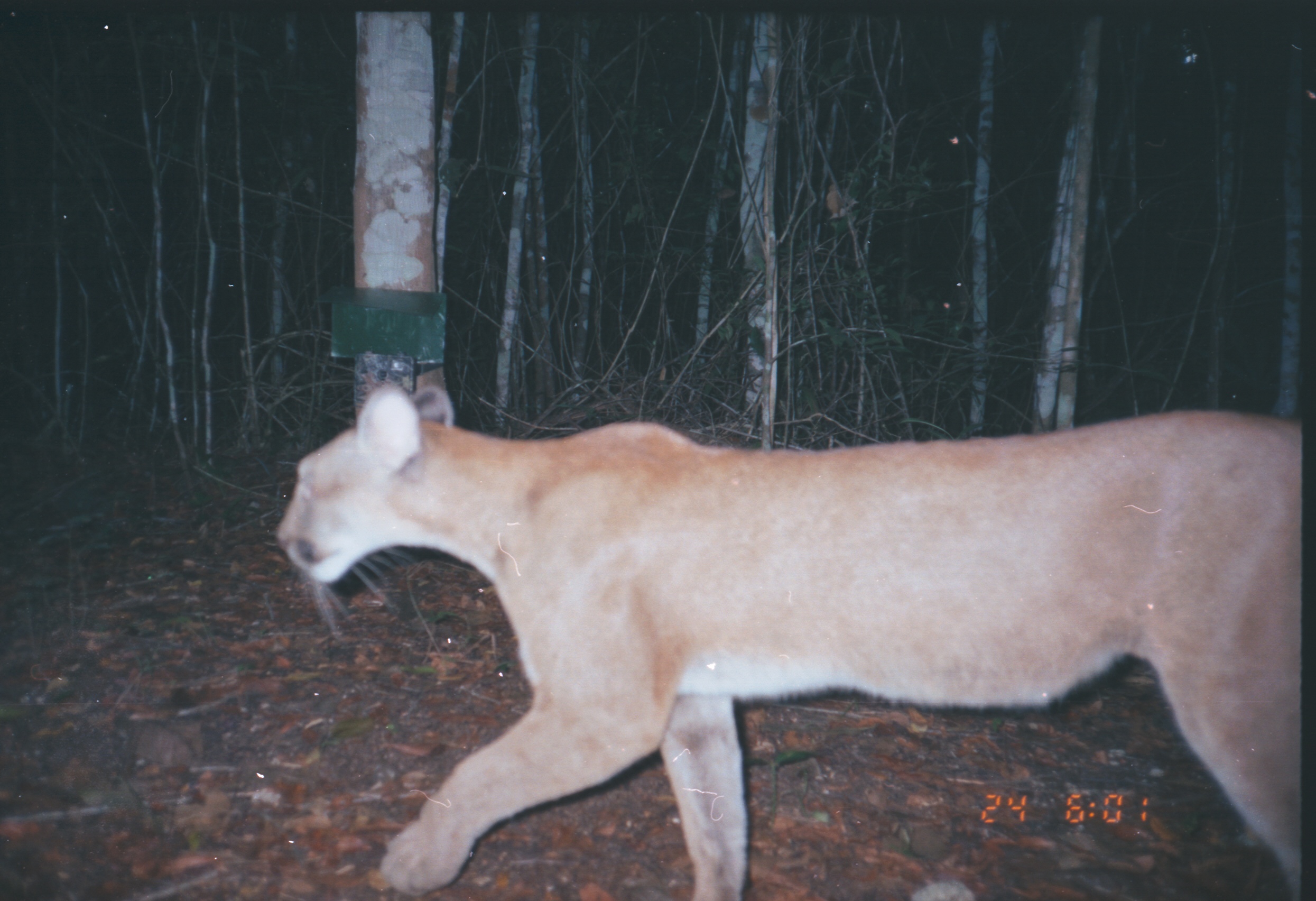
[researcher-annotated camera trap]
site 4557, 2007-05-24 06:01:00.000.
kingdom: Animalia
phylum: Chordata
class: Mammalia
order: Carnivora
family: Felidae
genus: Puma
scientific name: Puma concolor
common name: mountain lion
Puma concolor (mountain lion), count 1.